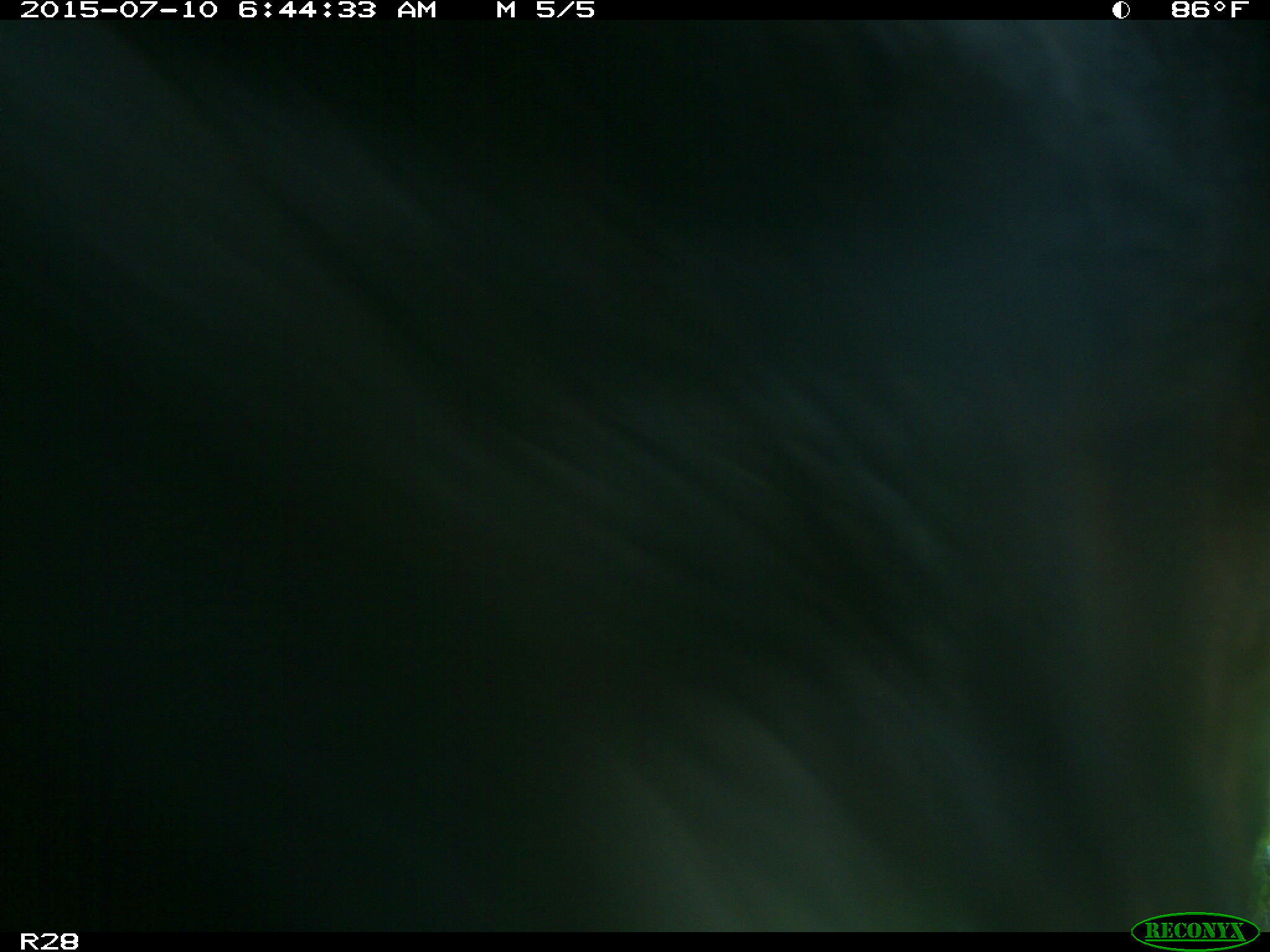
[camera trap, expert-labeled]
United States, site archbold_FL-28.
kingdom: Animalia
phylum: Chordata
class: Mammalia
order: Artiodactyla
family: Bovidae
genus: Bos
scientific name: Bos taurus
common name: domestic cow